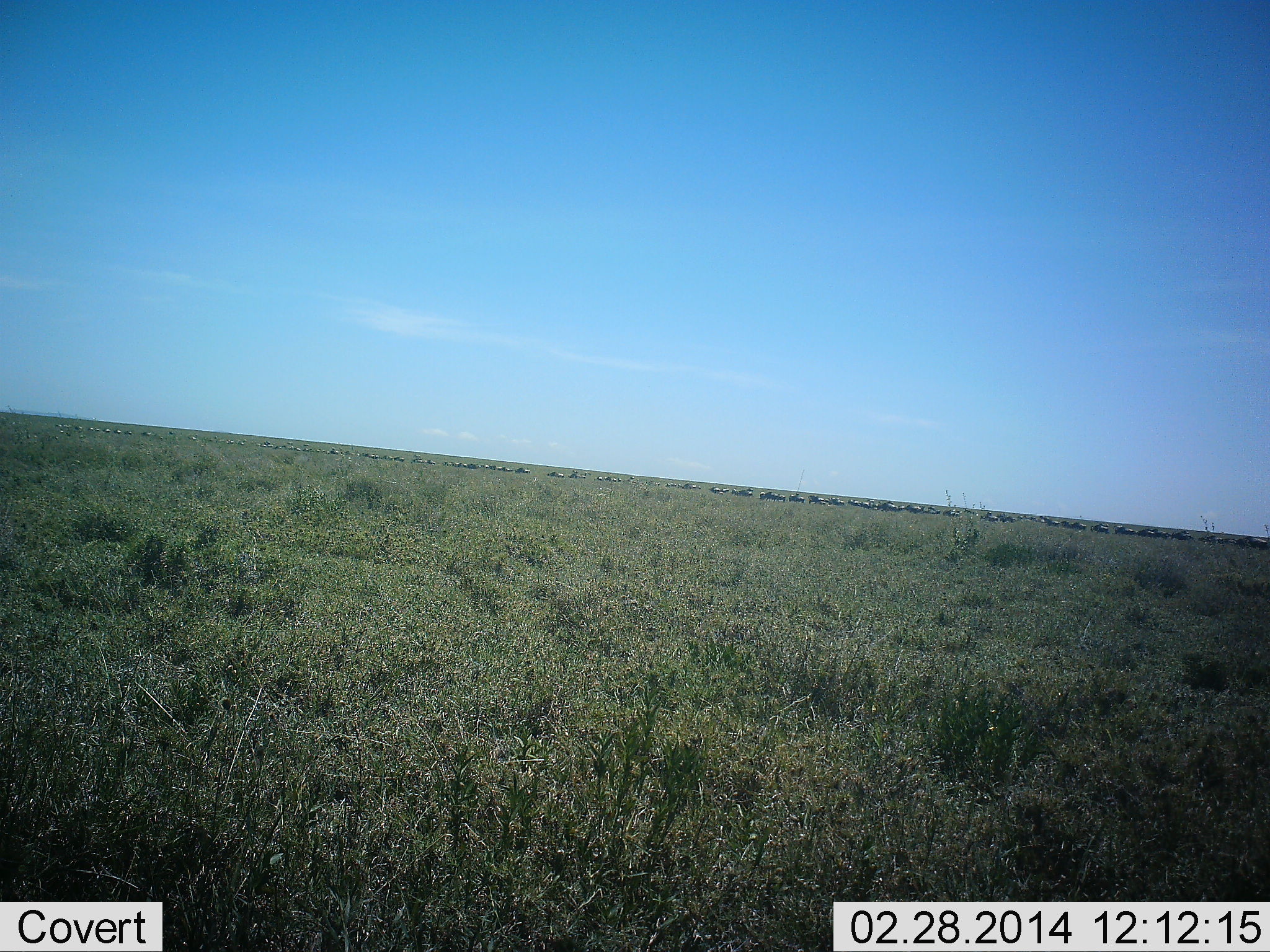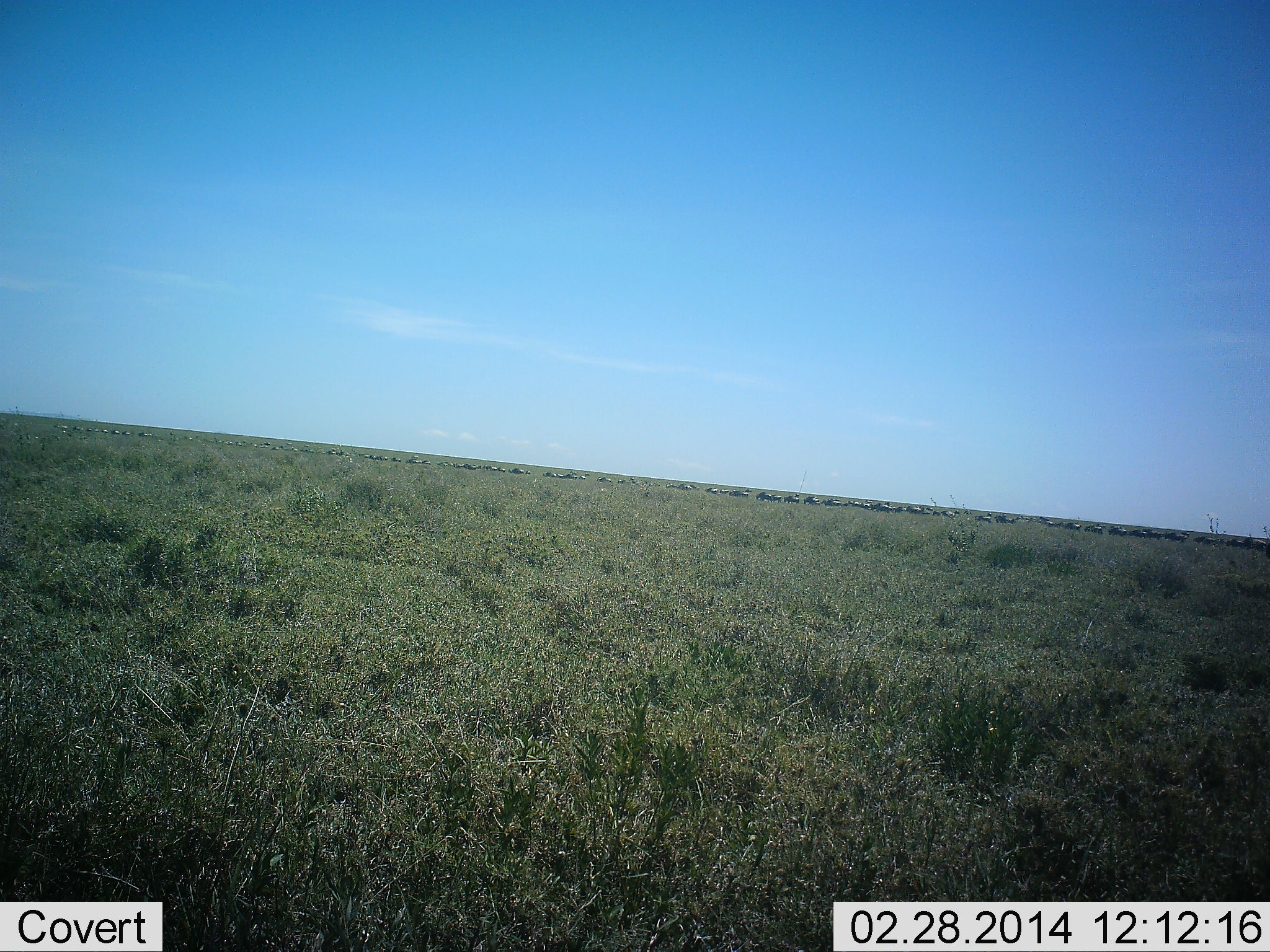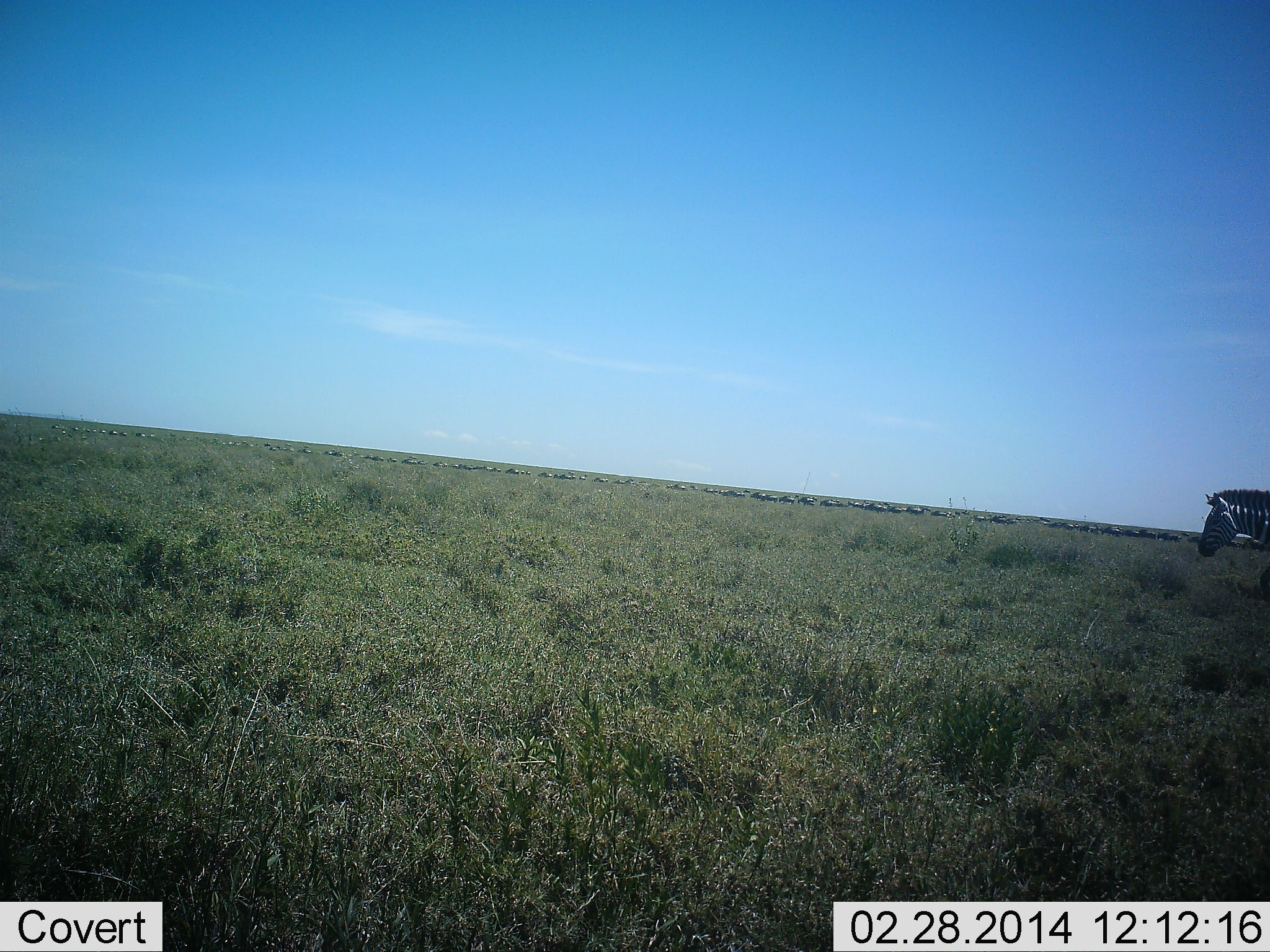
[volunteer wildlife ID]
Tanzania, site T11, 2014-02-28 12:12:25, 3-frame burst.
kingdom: Animalia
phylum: Chordata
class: Mammalia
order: Artiodactyla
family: Bovidae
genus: Connochaetes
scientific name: Connochaetes taurinus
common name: blue wildebeest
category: wildebeest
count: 51+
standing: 31%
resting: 8%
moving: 85%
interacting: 8%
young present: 0%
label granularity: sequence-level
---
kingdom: Animalia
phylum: Chordata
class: Mammalia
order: Perissodactyla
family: Equidae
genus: Equus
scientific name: Equus quagga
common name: plains zebra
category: zebra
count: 1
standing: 12%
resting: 0%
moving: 94%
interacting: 0%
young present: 0%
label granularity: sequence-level